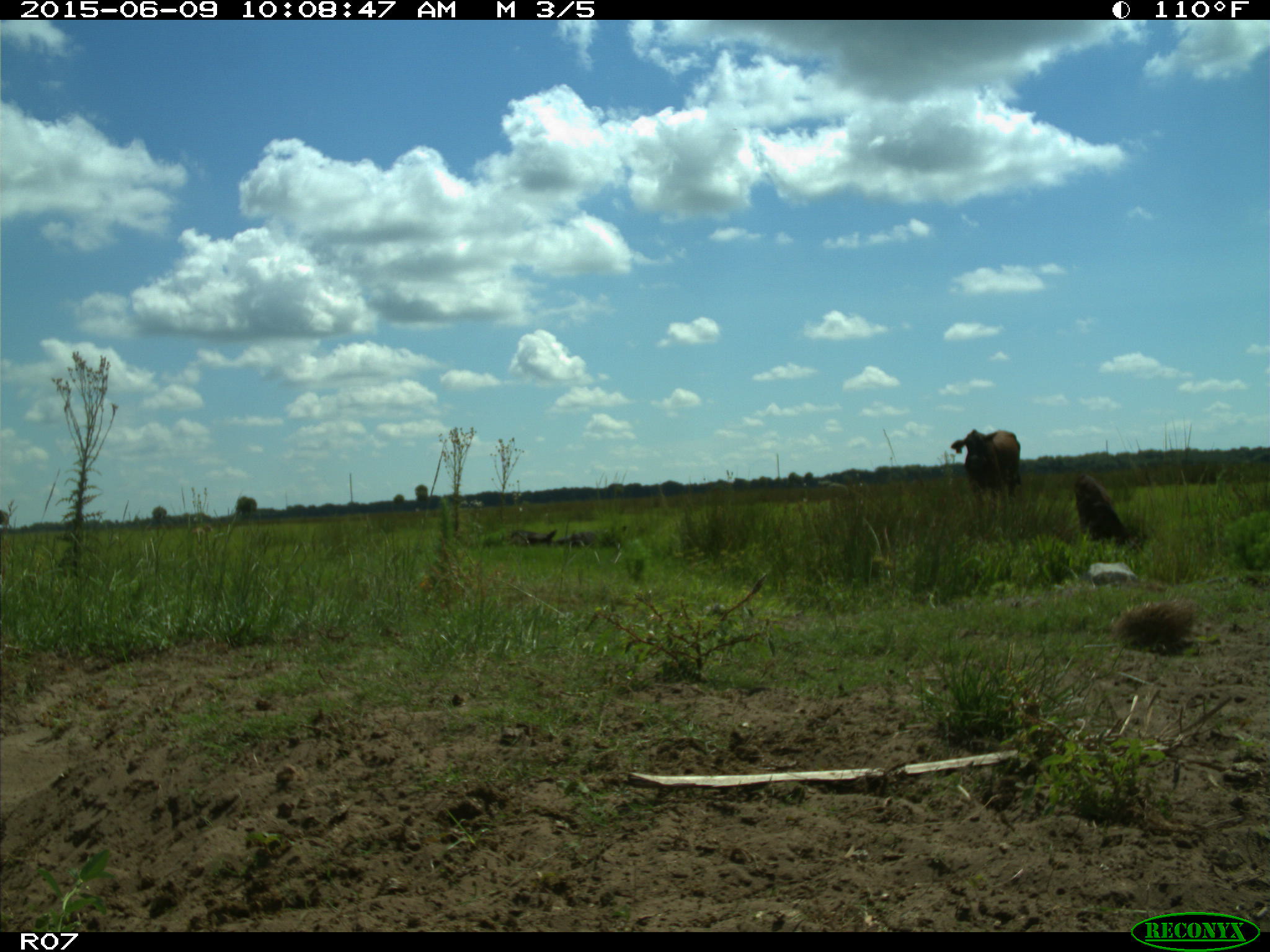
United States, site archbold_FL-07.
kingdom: Animalia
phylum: Chordata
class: Mammalia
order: Artiodactyla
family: Bovidae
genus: Bos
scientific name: Bos taurus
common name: domestic cow